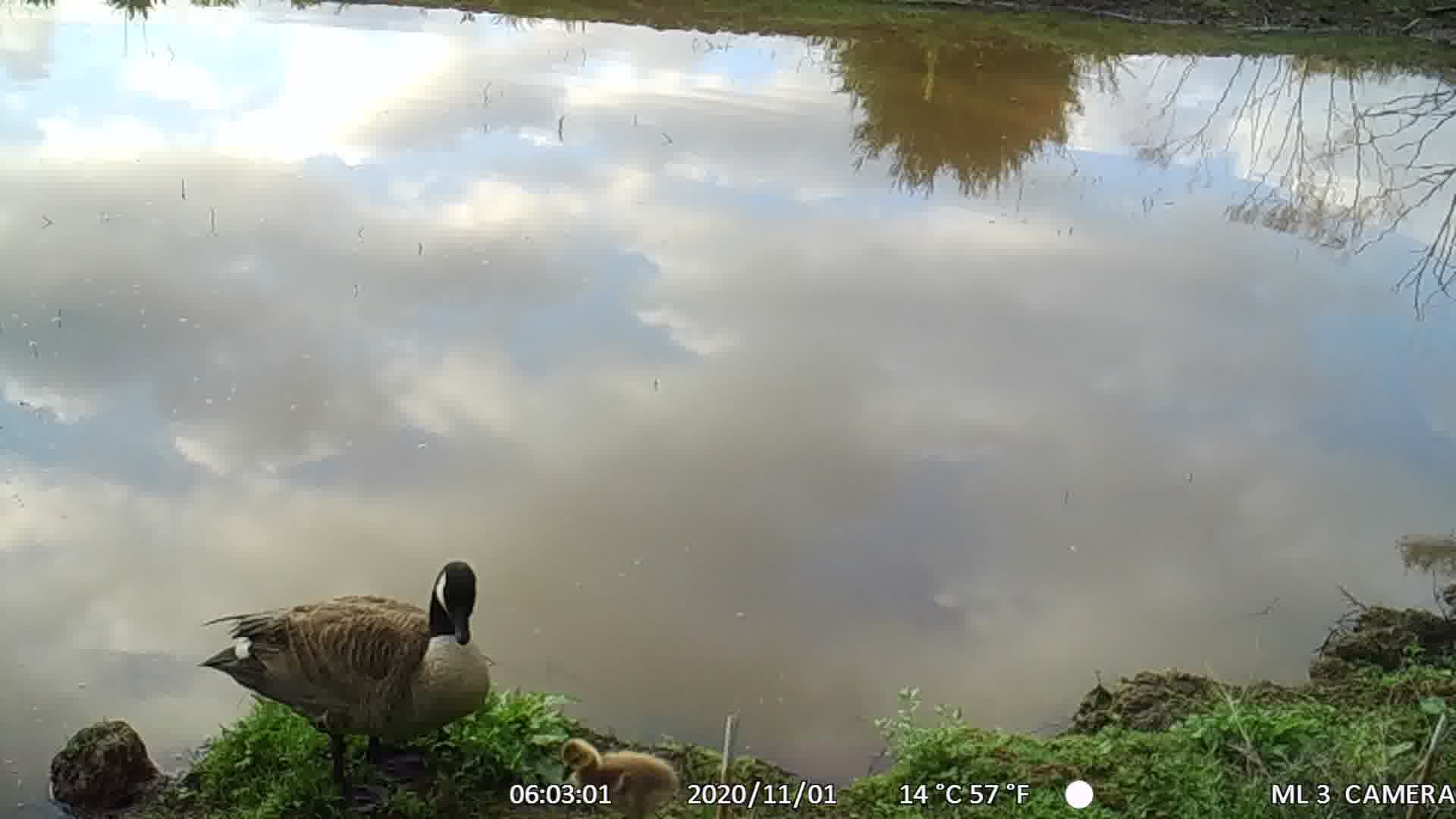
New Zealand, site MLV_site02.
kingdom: Animalia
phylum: Chordata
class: Aves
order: Anseriformes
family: Anatidae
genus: Branta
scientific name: Branta canadensis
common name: canada goose